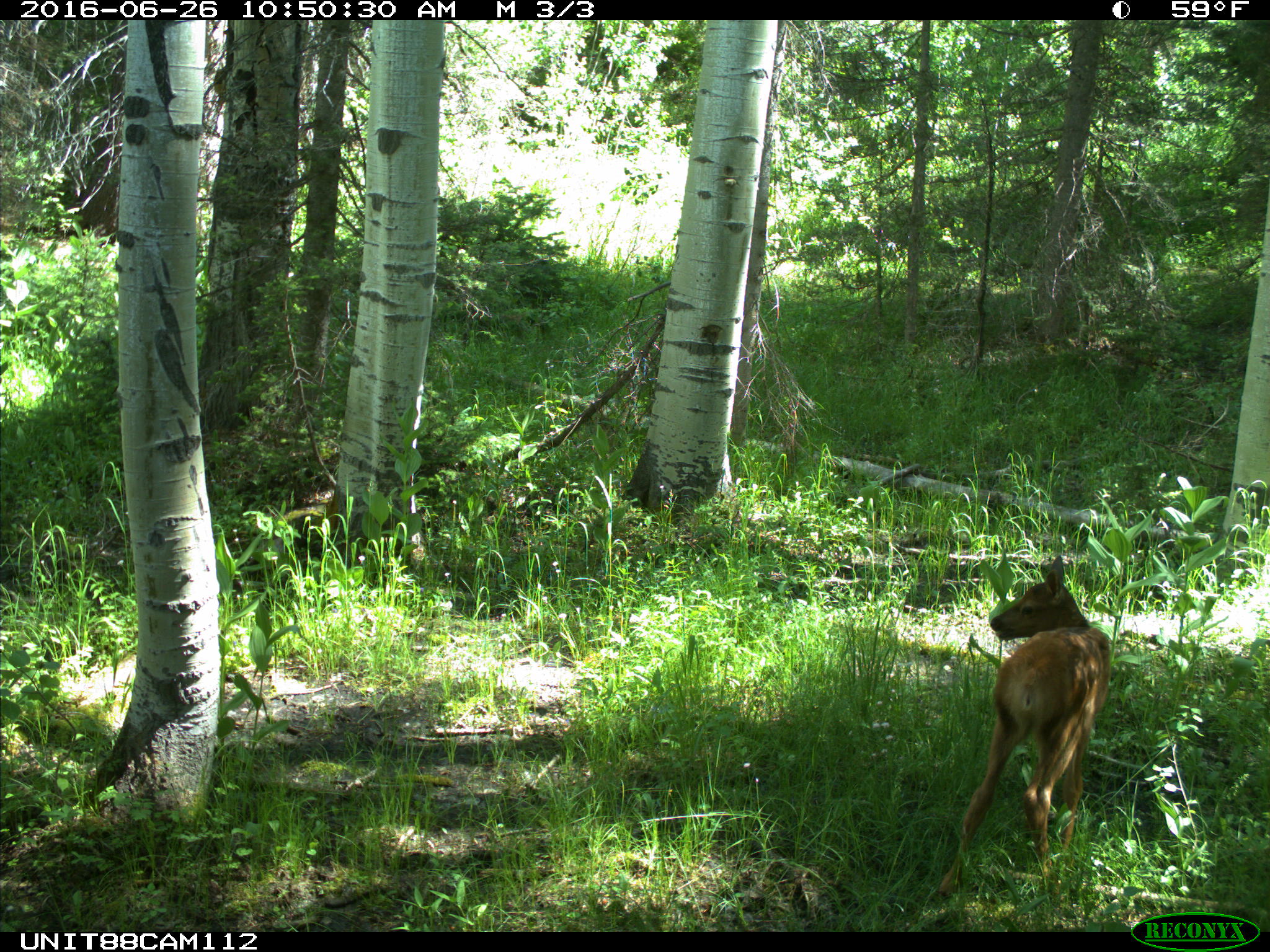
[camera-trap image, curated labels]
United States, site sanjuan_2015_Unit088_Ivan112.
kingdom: Animalia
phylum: Chordata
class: Mammalia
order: Artiodactyla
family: Cervidae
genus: Cervus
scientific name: Cervus elaphus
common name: red deer